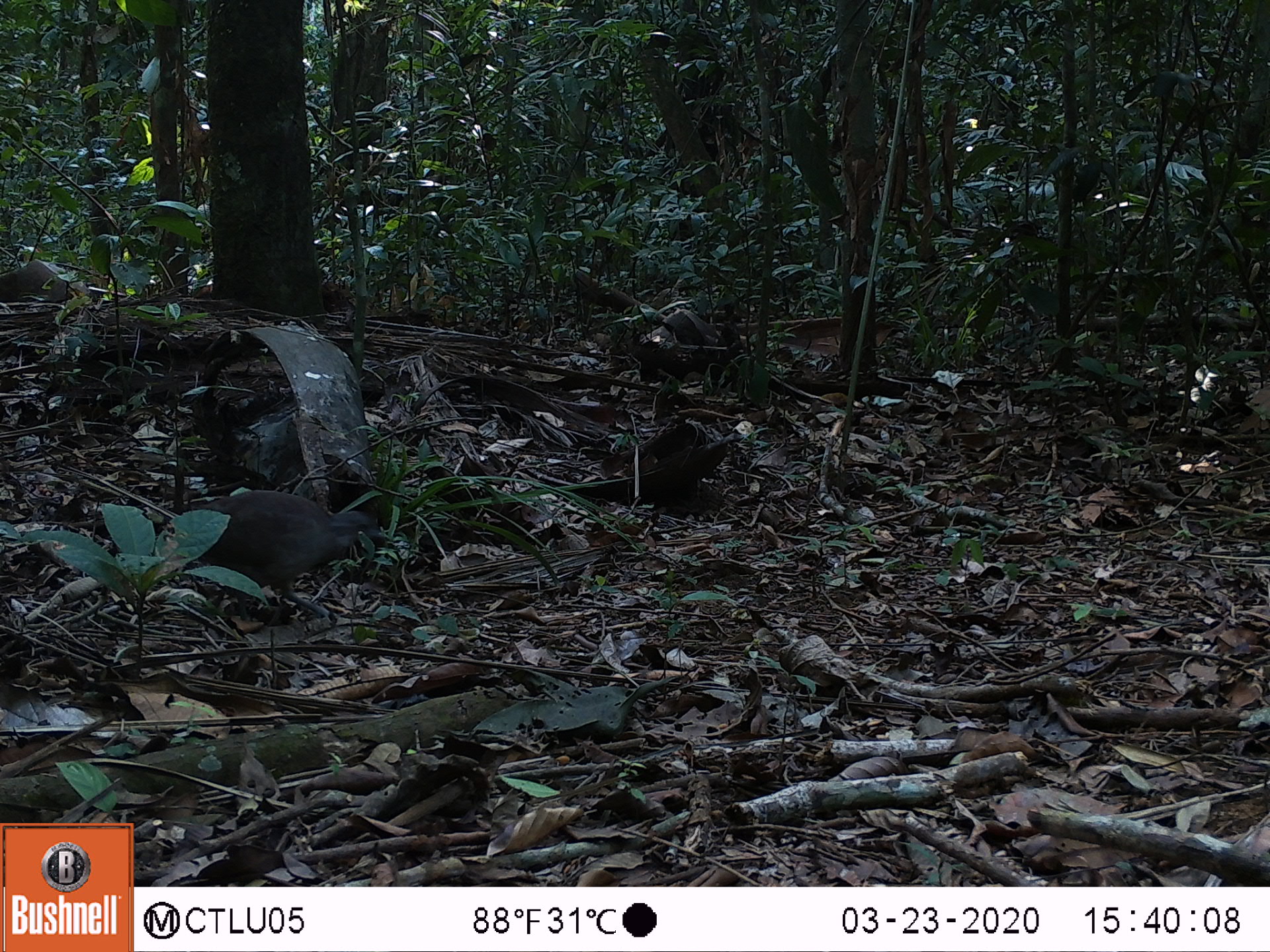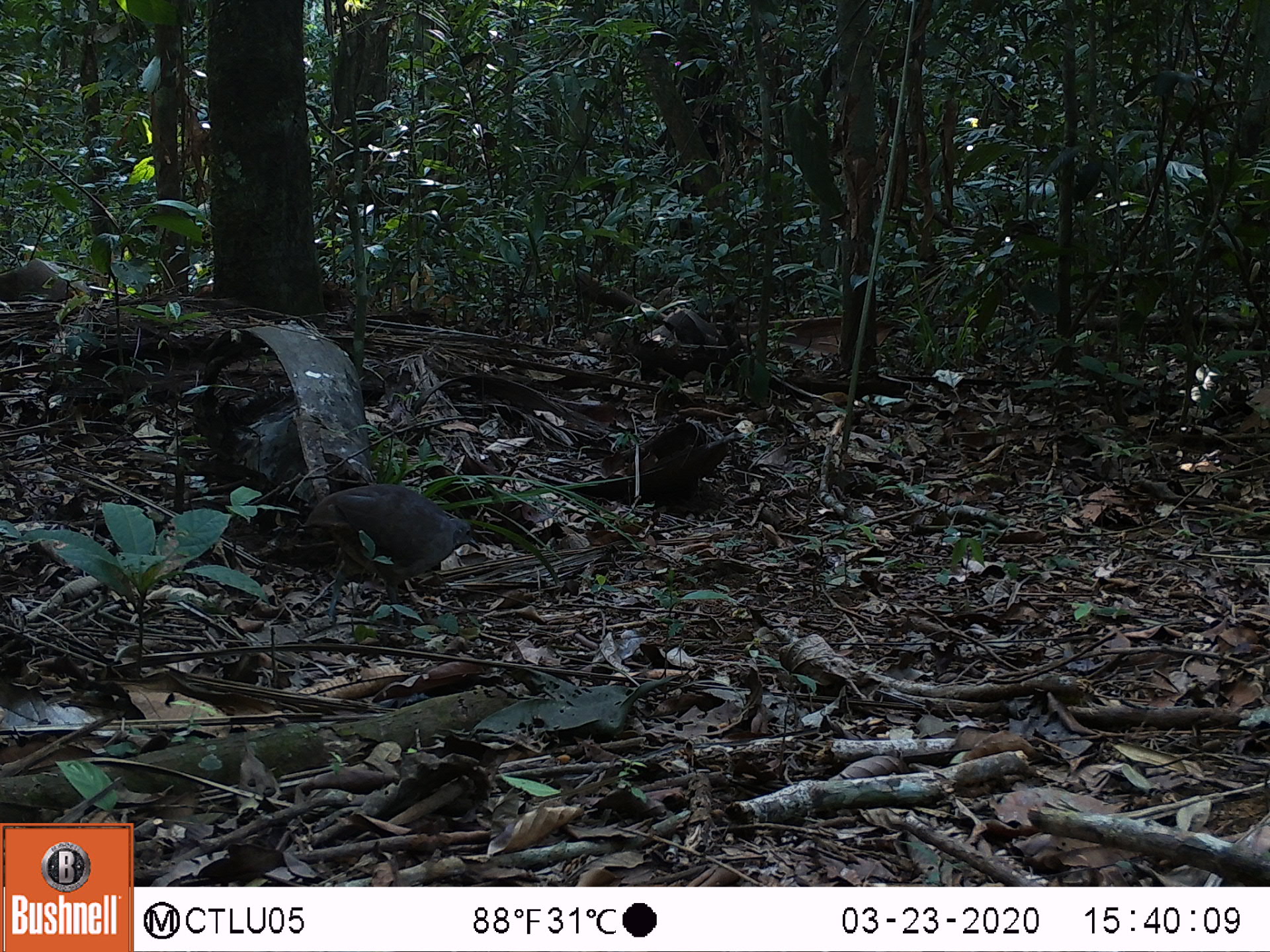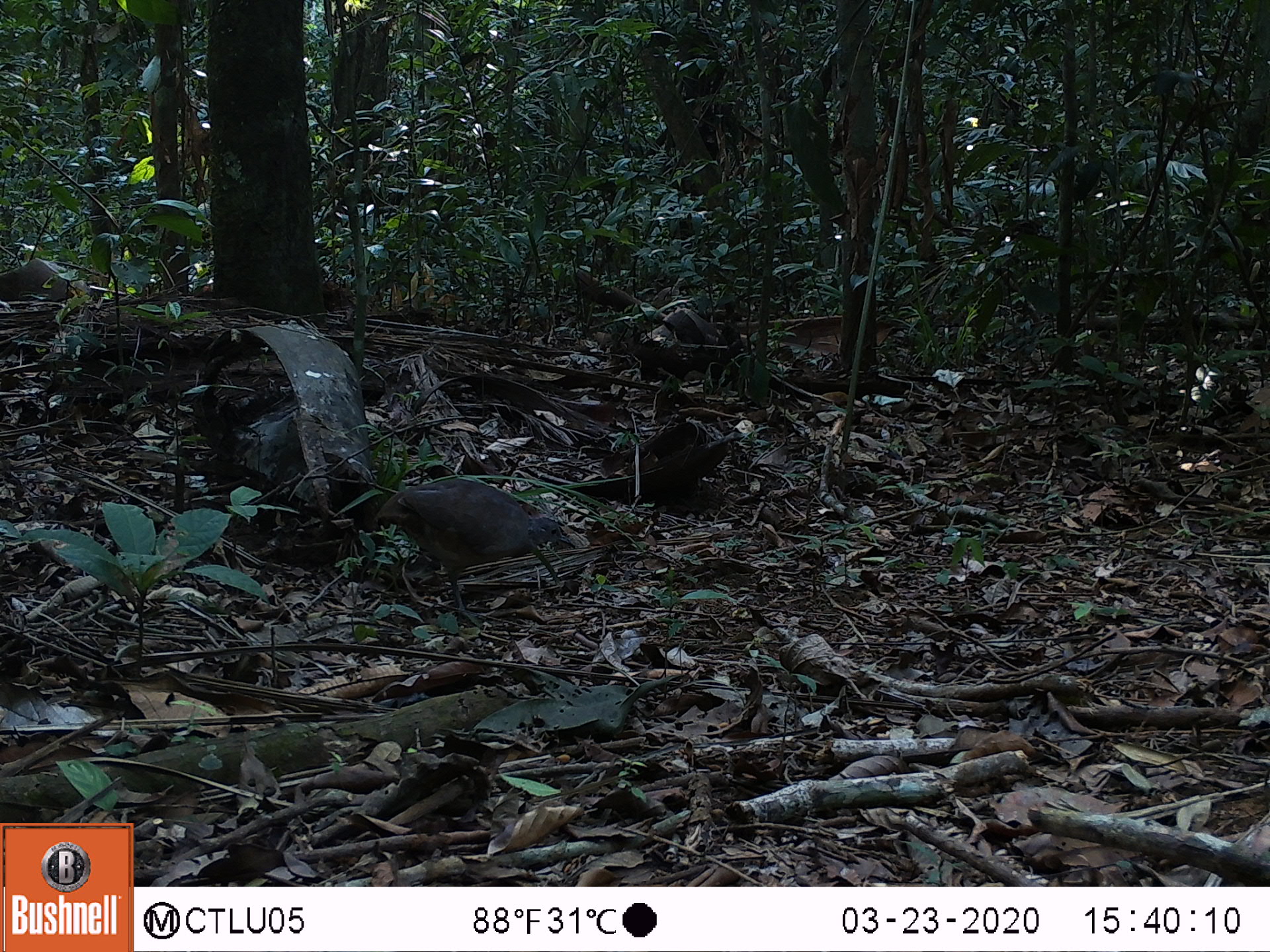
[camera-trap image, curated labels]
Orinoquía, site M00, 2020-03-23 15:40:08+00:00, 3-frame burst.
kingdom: Animalia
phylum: Chordata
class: Aves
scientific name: Aves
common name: bird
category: unknown bird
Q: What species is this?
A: Unknown bird (bird) (Aves).